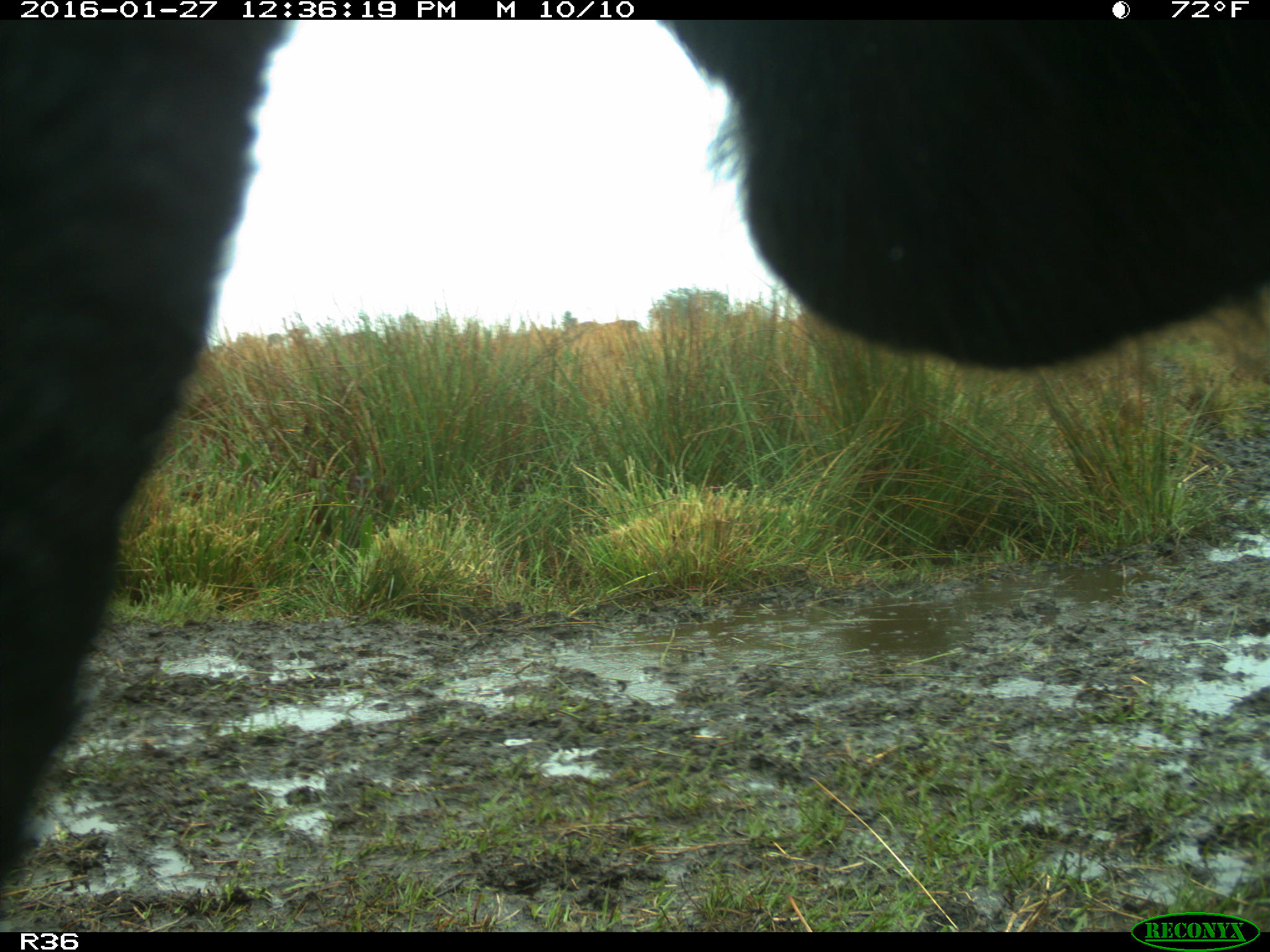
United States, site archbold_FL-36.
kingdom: Animalia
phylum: Chordata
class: Mammalia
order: Artiodactyla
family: Bovidae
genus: Bos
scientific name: Bos taurus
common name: domestic cow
Bos taurus (domestic cow).